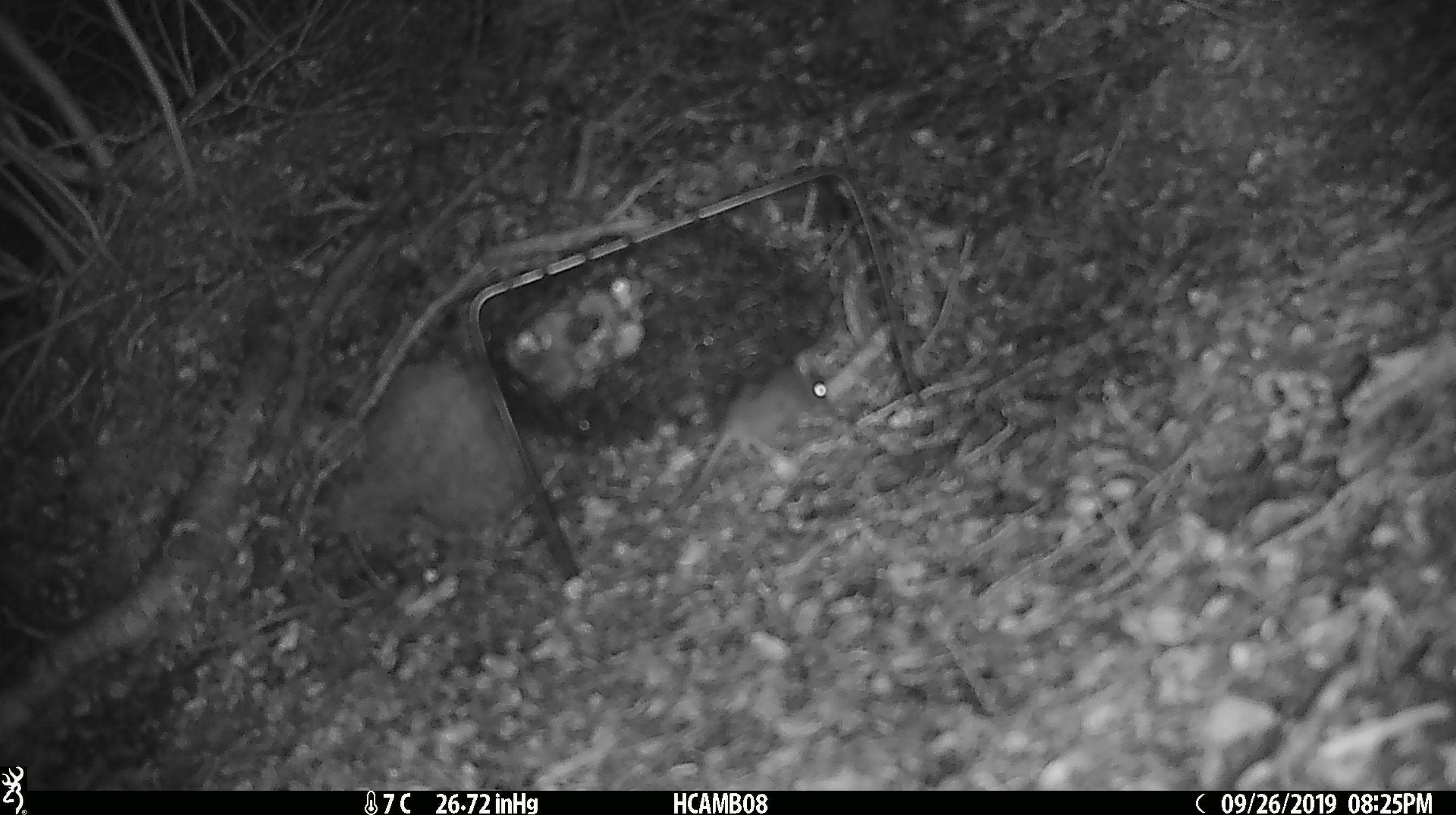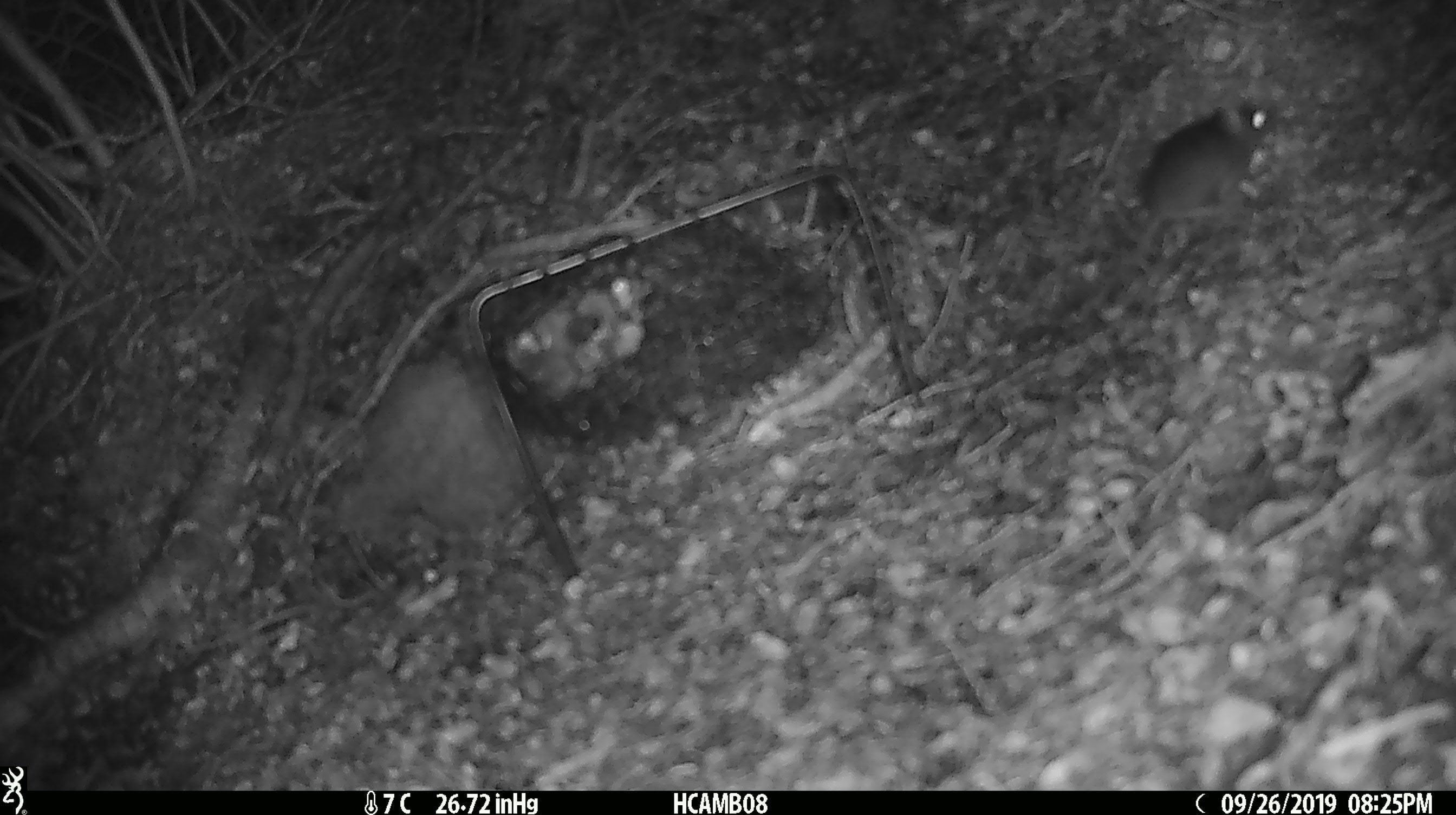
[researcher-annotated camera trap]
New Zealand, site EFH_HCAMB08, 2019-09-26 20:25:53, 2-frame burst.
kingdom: Animalia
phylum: Chordata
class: Mammalia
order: Rodentia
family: Muridae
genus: Mus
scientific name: Mus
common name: mouse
Mouse (Mus).